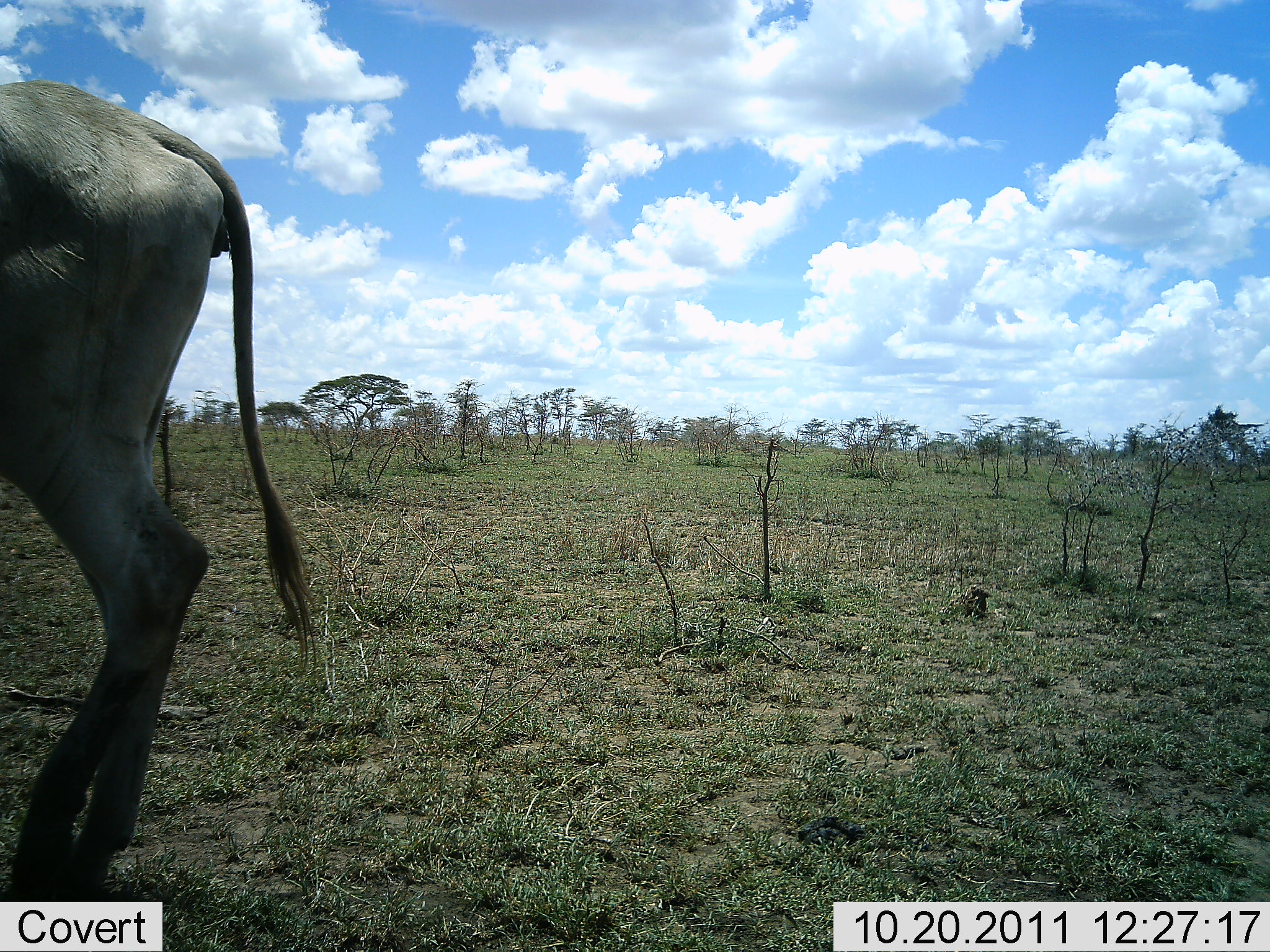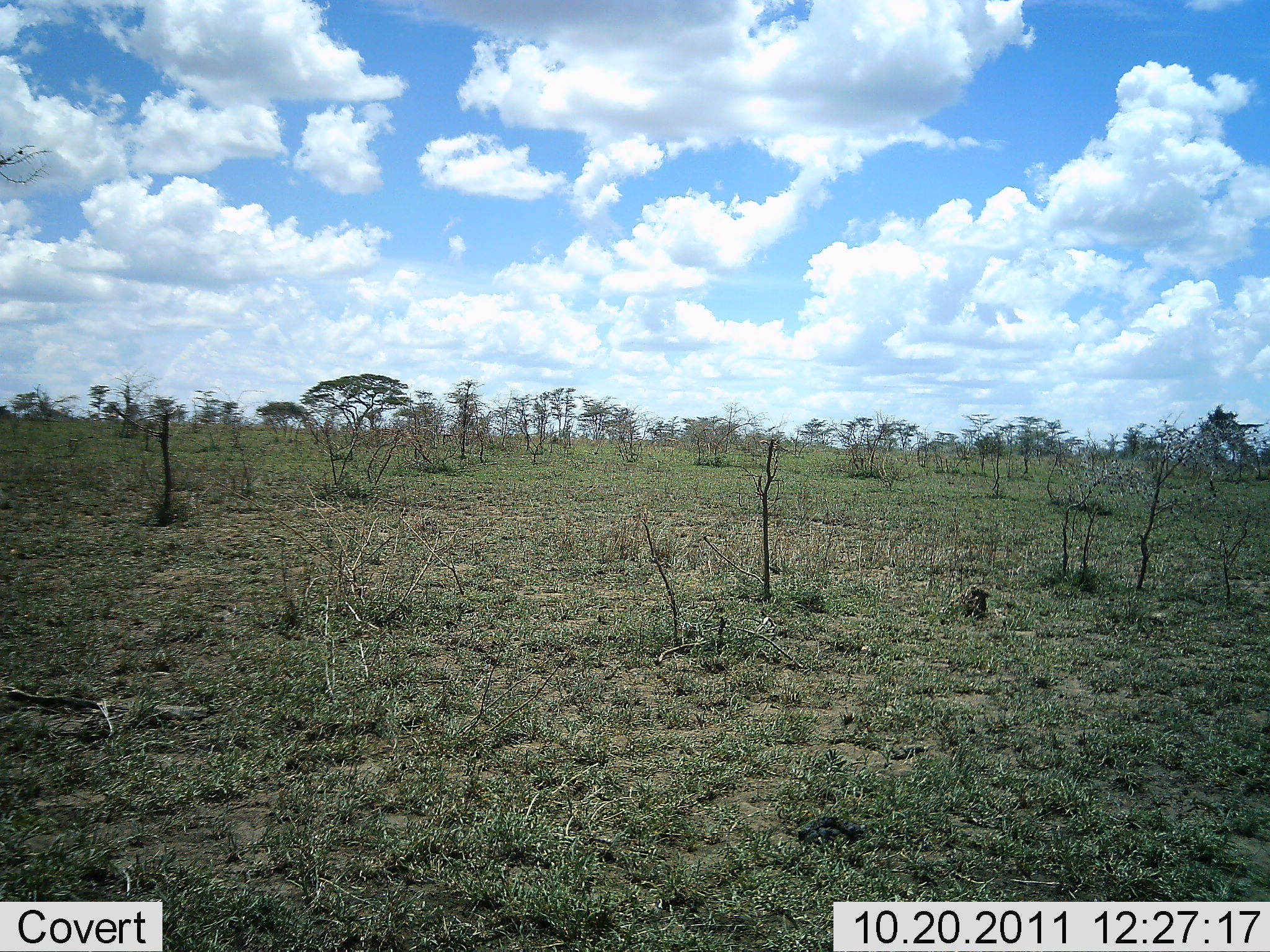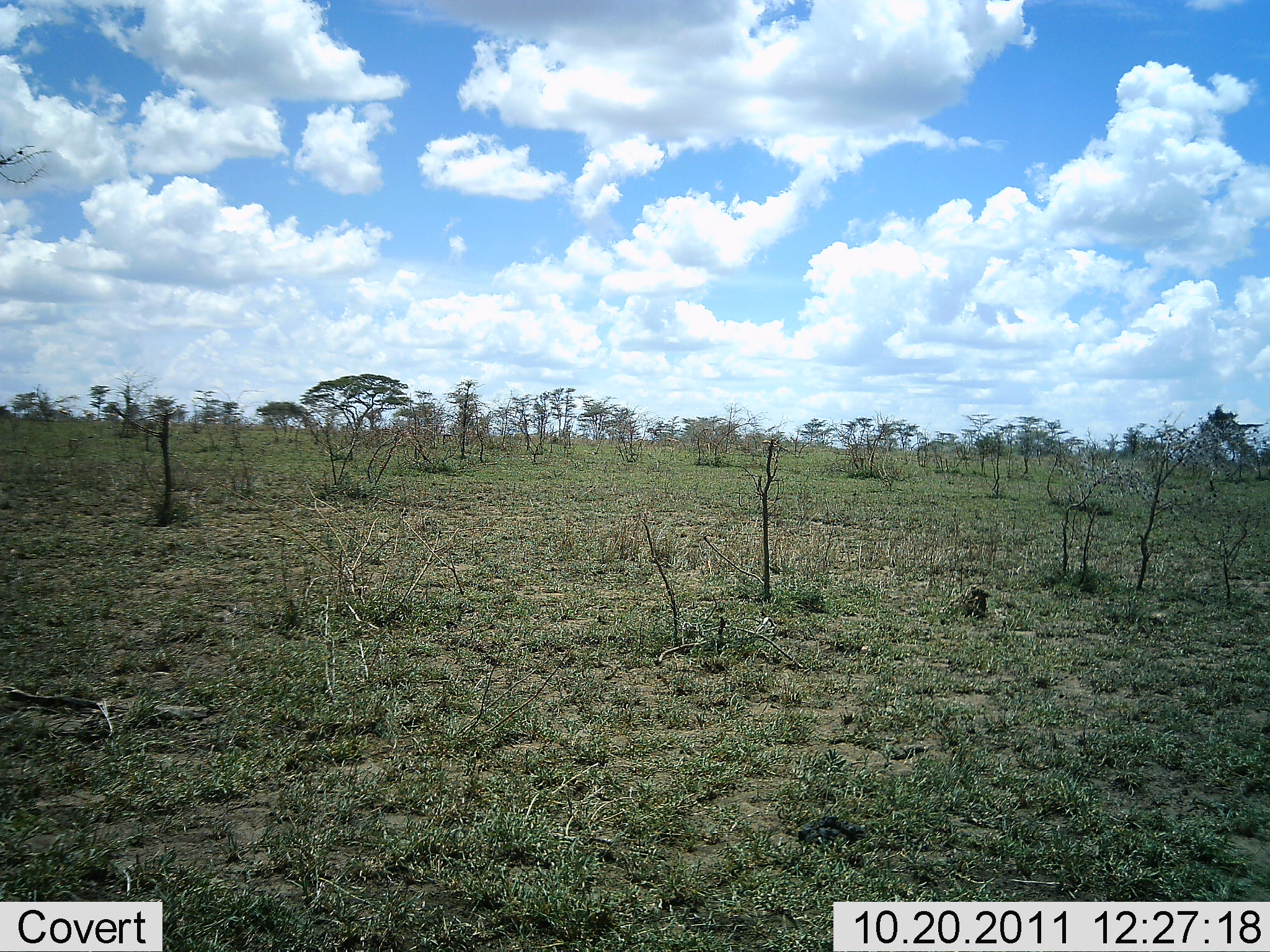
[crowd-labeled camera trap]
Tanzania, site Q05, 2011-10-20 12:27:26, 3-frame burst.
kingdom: Animalia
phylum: Chordata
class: Mammalia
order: Artiodactyla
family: Bovidae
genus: Connochaetes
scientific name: Connochaetes taurinus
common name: blue wildebeest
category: wildebeest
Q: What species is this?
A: Wildebeest (blue wildebeest) (Connochaetes taurinus).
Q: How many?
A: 1.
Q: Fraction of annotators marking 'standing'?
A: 10%.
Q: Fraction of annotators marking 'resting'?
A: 0%.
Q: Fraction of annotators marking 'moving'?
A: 90%.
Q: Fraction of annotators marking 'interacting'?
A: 0%.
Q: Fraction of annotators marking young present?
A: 0%.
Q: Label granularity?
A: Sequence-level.